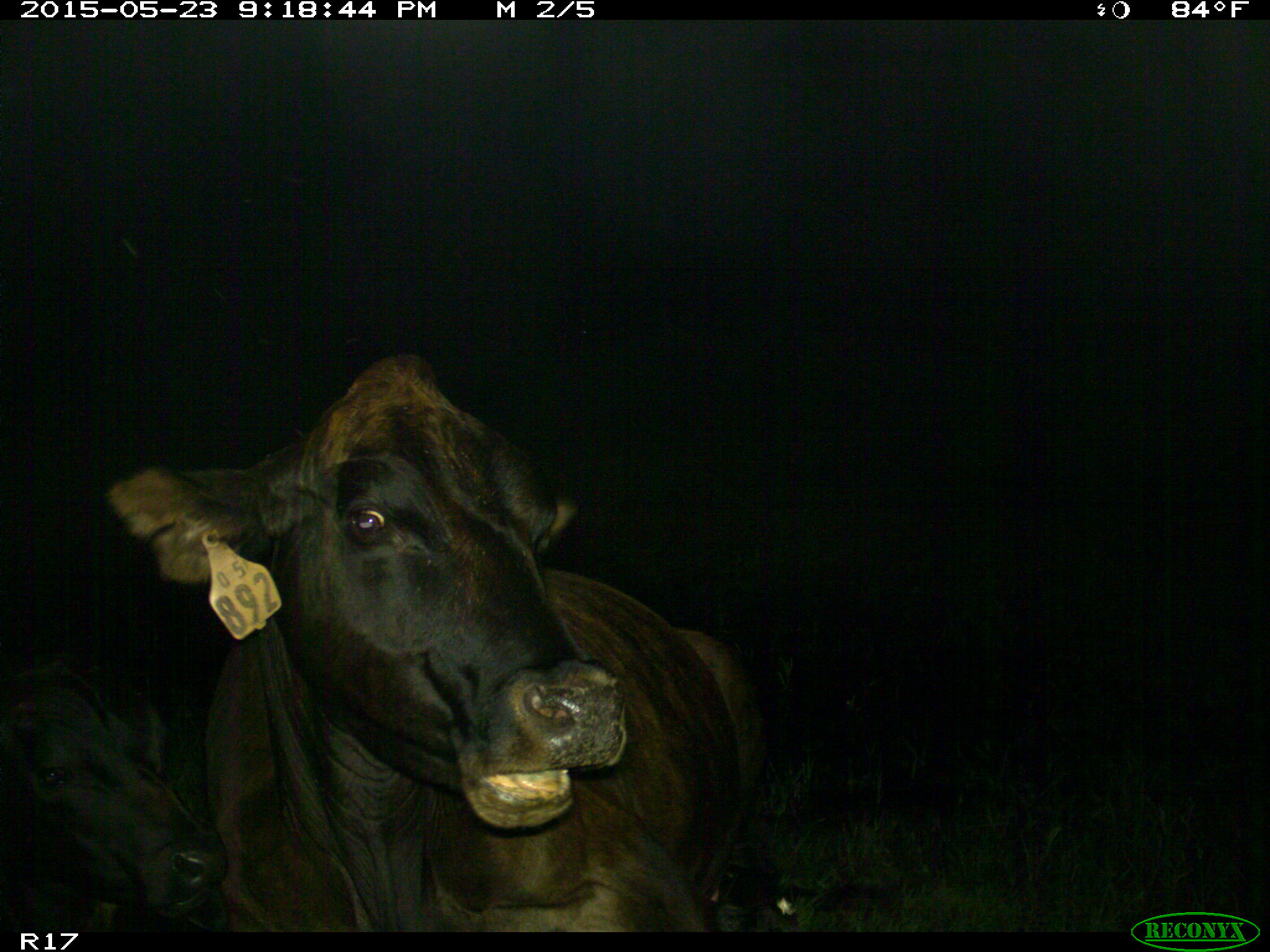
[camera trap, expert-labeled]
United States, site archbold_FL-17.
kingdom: Animalia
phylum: Chordata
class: Mammalia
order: Artiodactyla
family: Bovidae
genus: Bos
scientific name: Bos taurus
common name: domestic cow